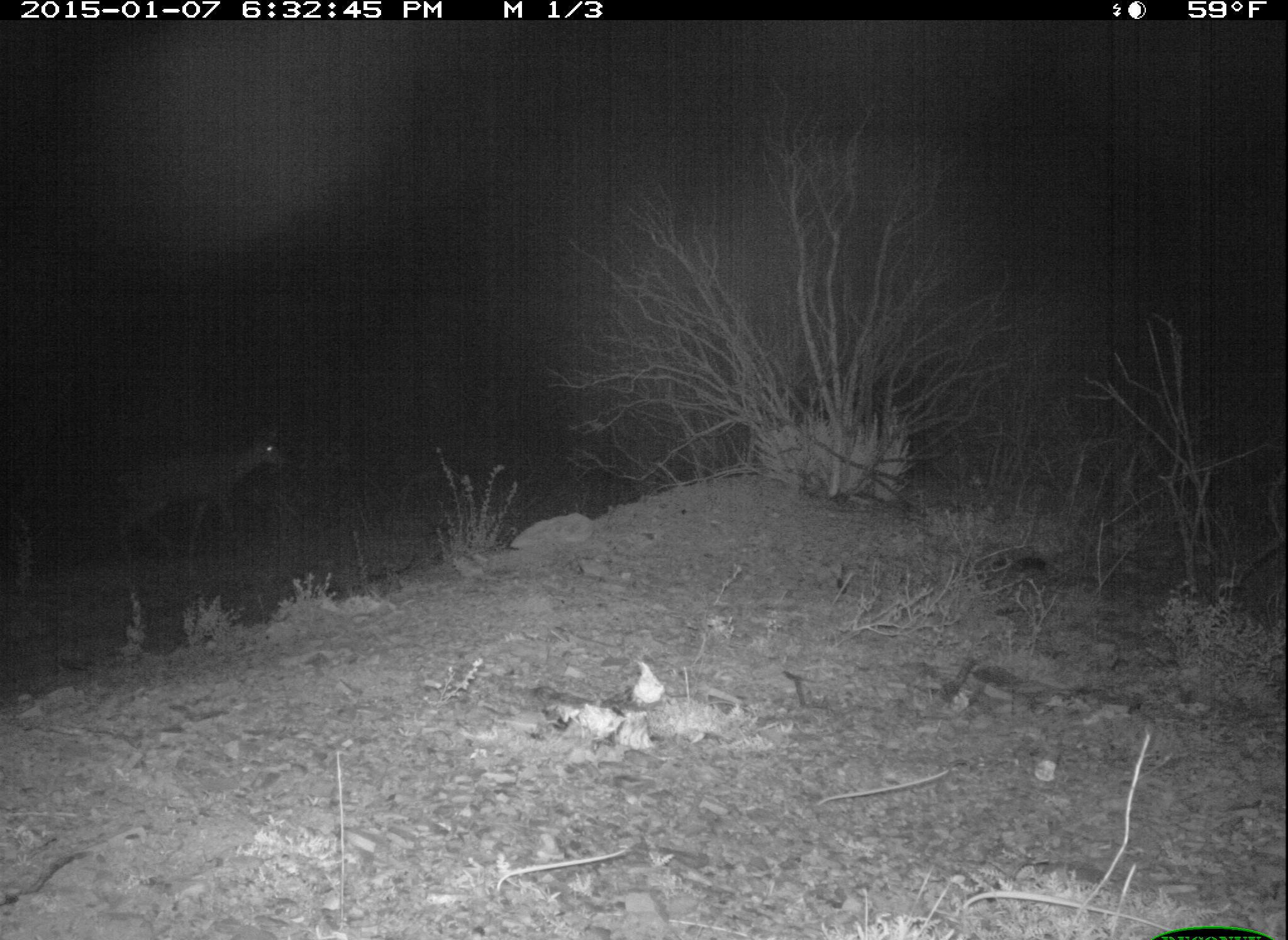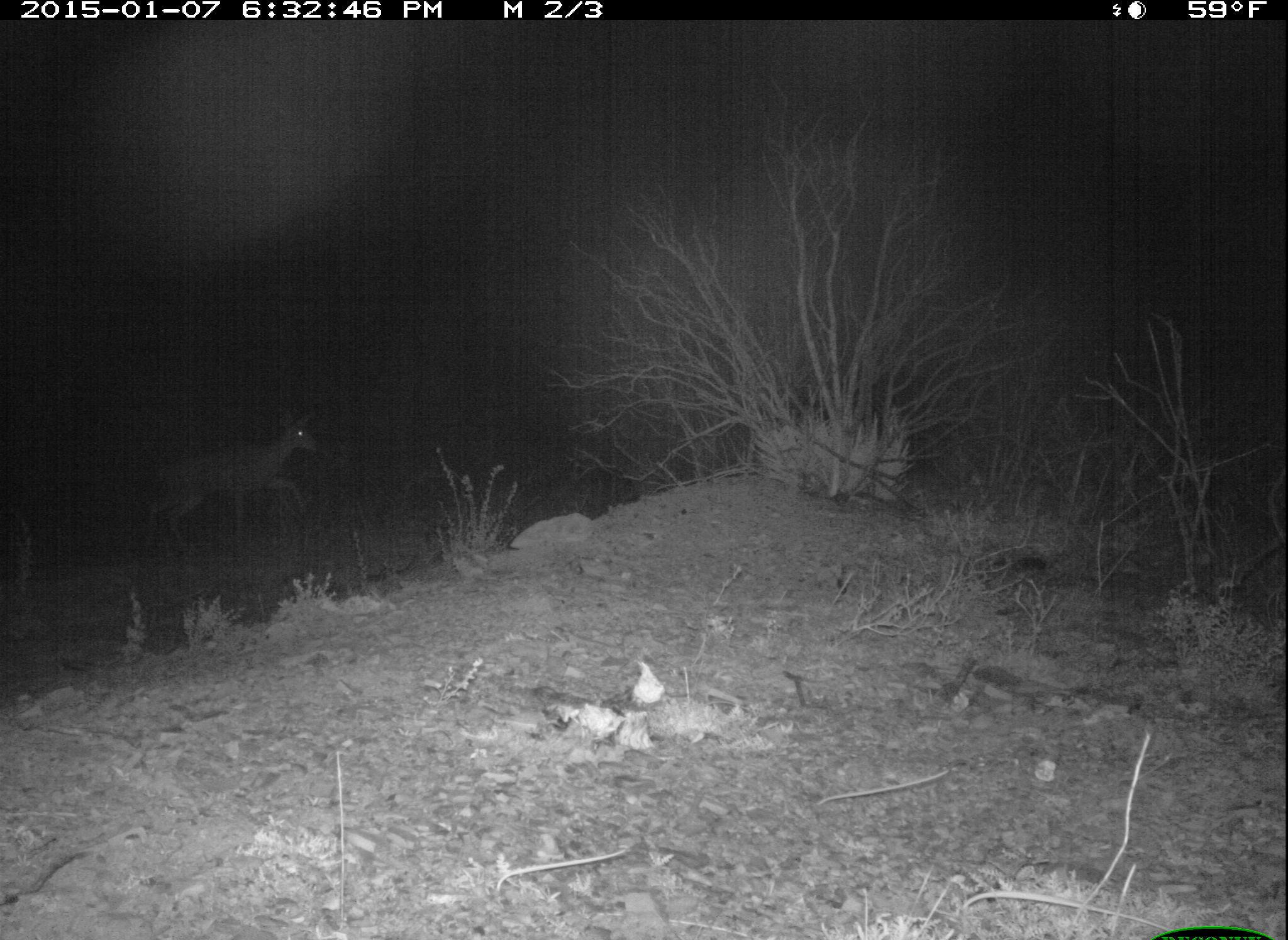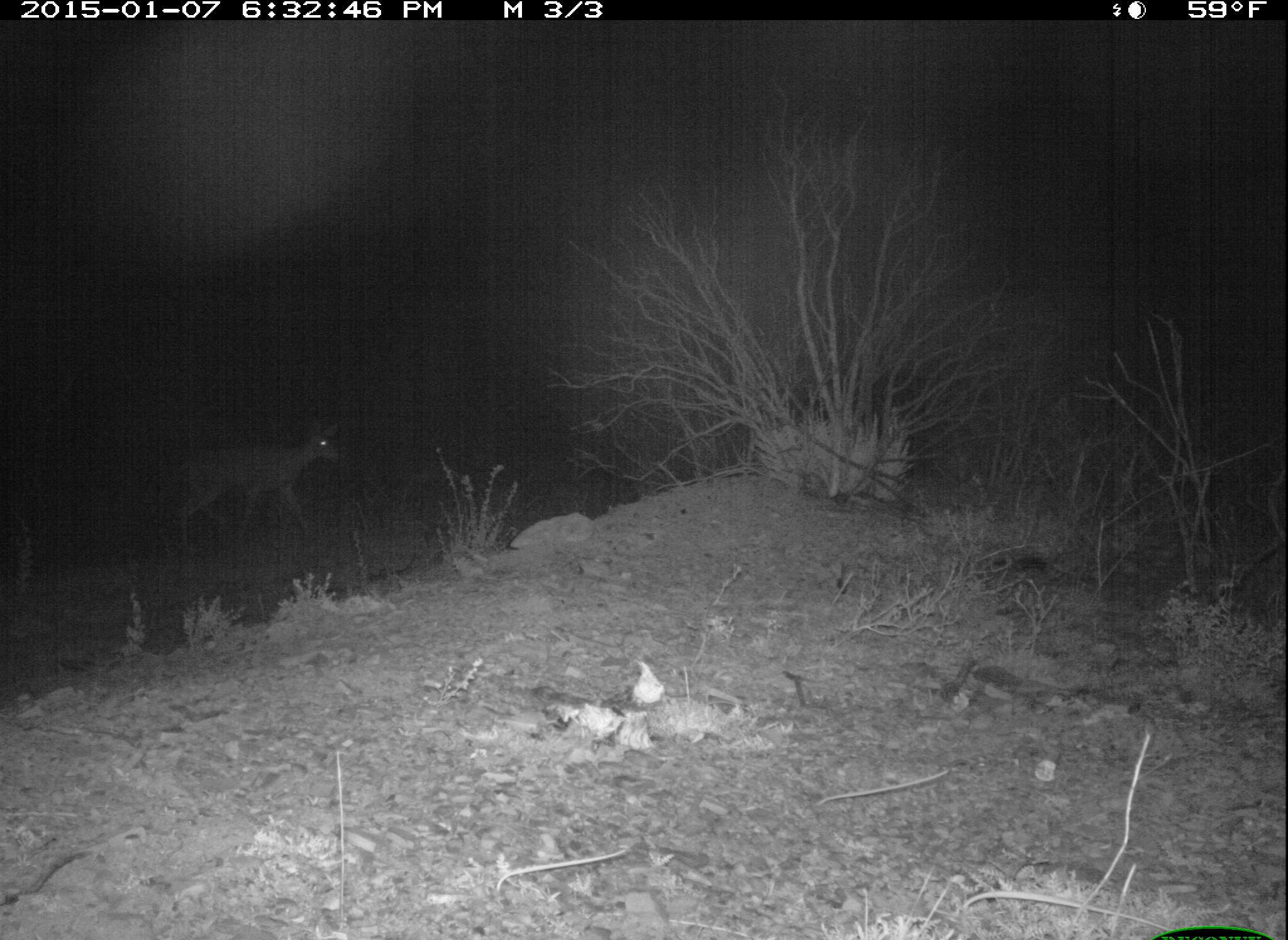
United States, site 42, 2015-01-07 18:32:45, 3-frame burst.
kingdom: Animalia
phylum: Chordata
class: Mammalia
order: Artiodactyla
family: Cervidae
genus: Odocoileus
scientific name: Odocoileus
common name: deer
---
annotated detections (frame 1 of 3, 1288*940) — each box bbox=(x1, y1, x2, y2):
deer: bbox=(110, 414, 291, 571)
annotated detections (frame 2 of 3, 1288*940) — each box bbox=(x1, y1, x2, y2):
deer: bbox=(142, 404, 320, 554)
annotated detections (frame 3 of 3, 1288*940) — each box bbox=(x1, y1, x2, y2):
deer: bbox=(175, 418, 345, 549)